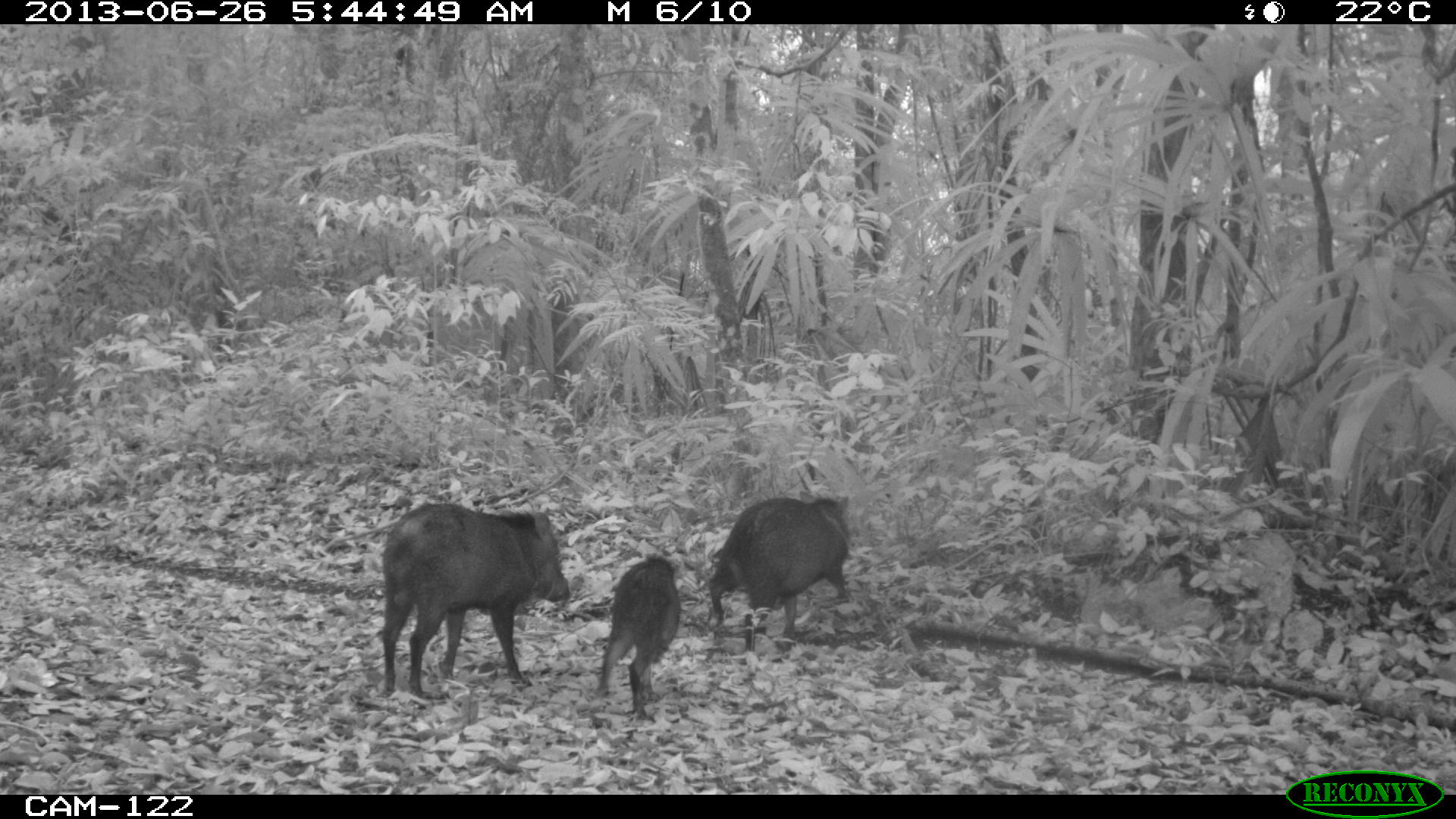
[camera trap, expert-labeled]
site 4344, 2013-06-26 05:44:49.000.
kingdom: Animalia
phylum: Chordata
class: Mammalia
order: Artiodactyla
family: Tayassuidae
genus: Pecari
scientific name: Pecari tajacu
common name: collared peccary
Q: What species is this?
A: Pecari tajacu (collared peccary).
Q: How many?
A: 7.